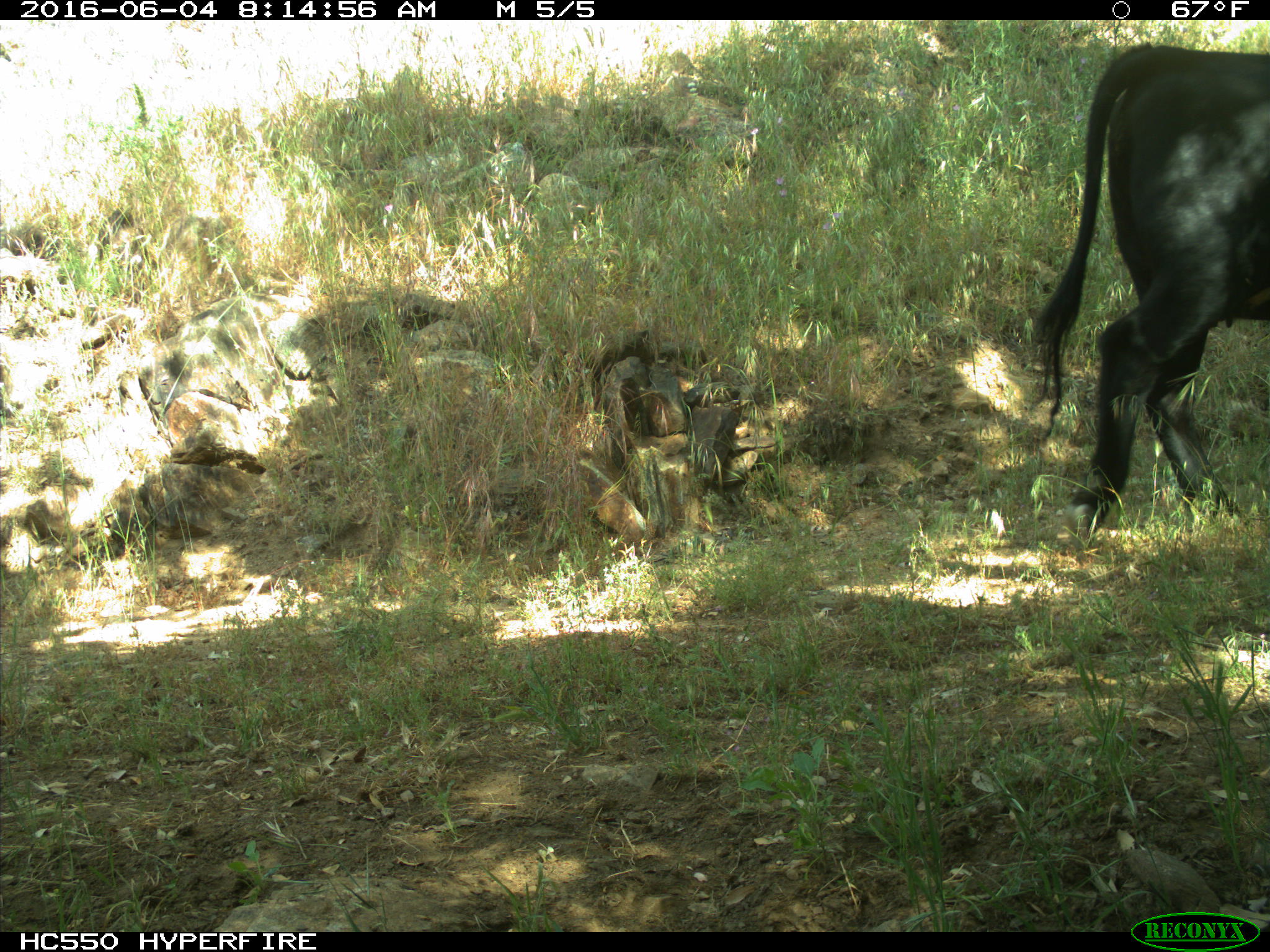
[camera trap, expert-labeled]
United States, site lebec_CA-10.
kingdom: Animalia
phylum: Chordata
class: Mammalia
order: Artiodactyla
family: Bovidae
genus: Bos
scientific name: Bos taurus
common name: domestic cow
Bos taurus (domestic cow).